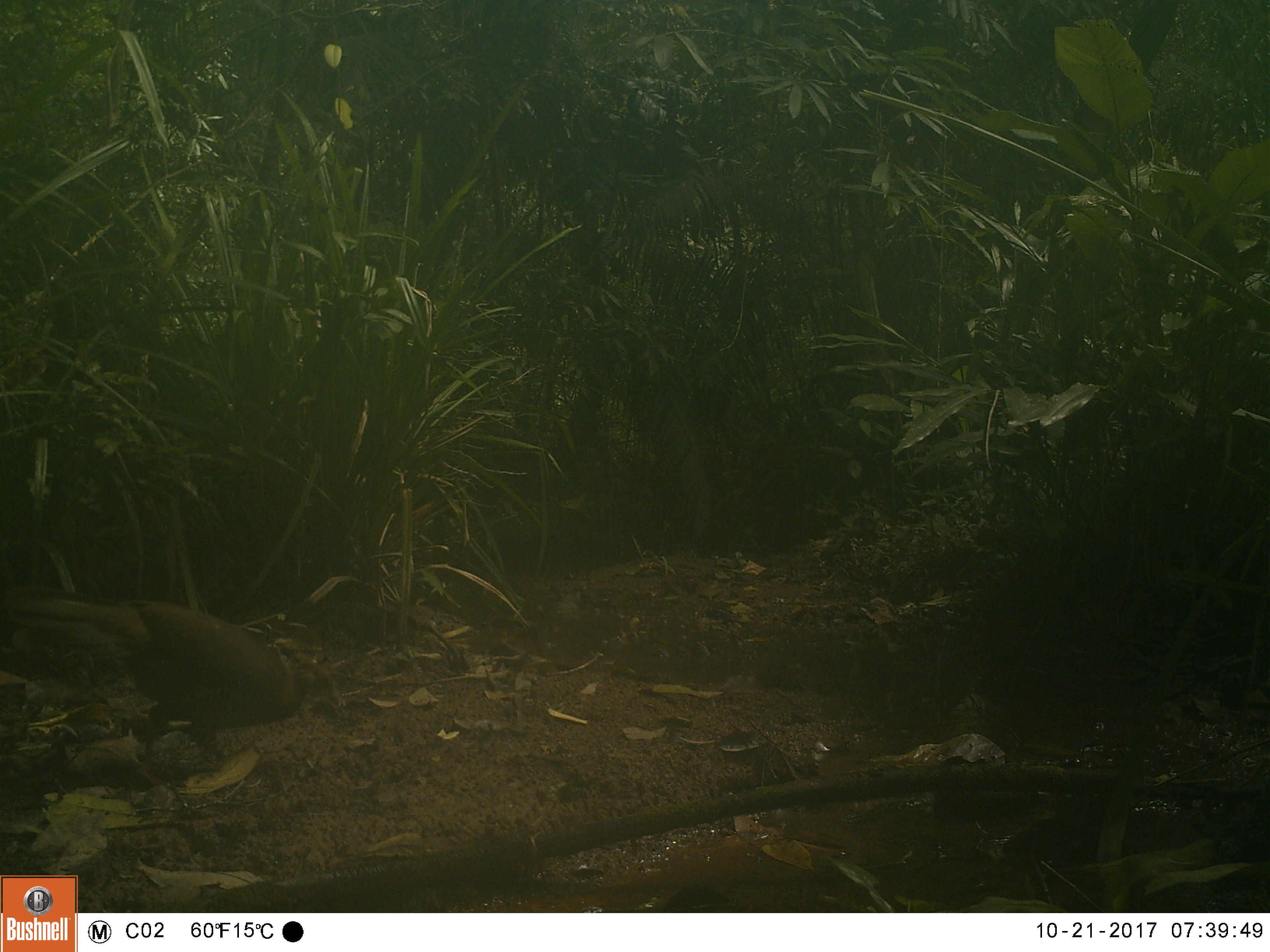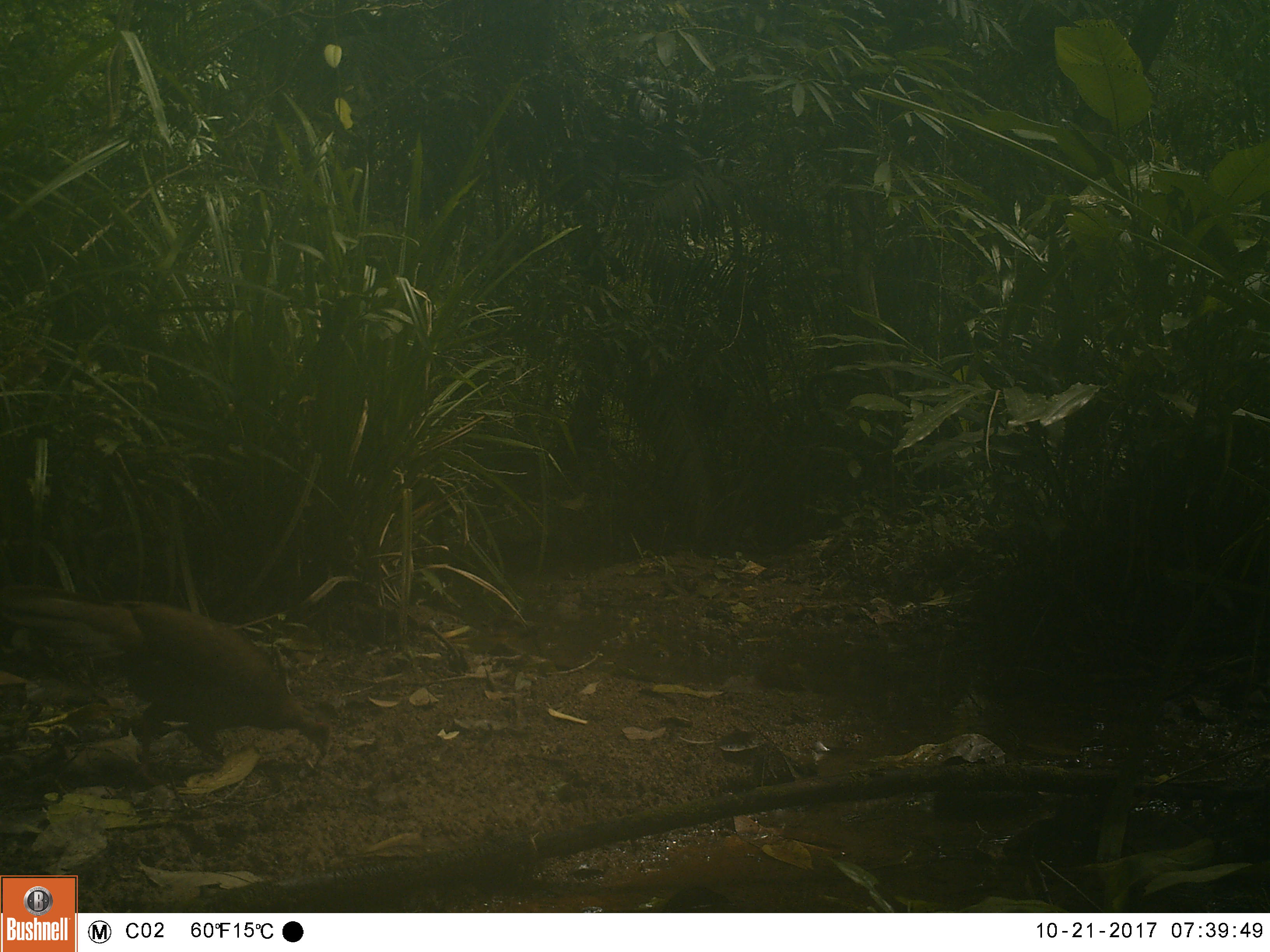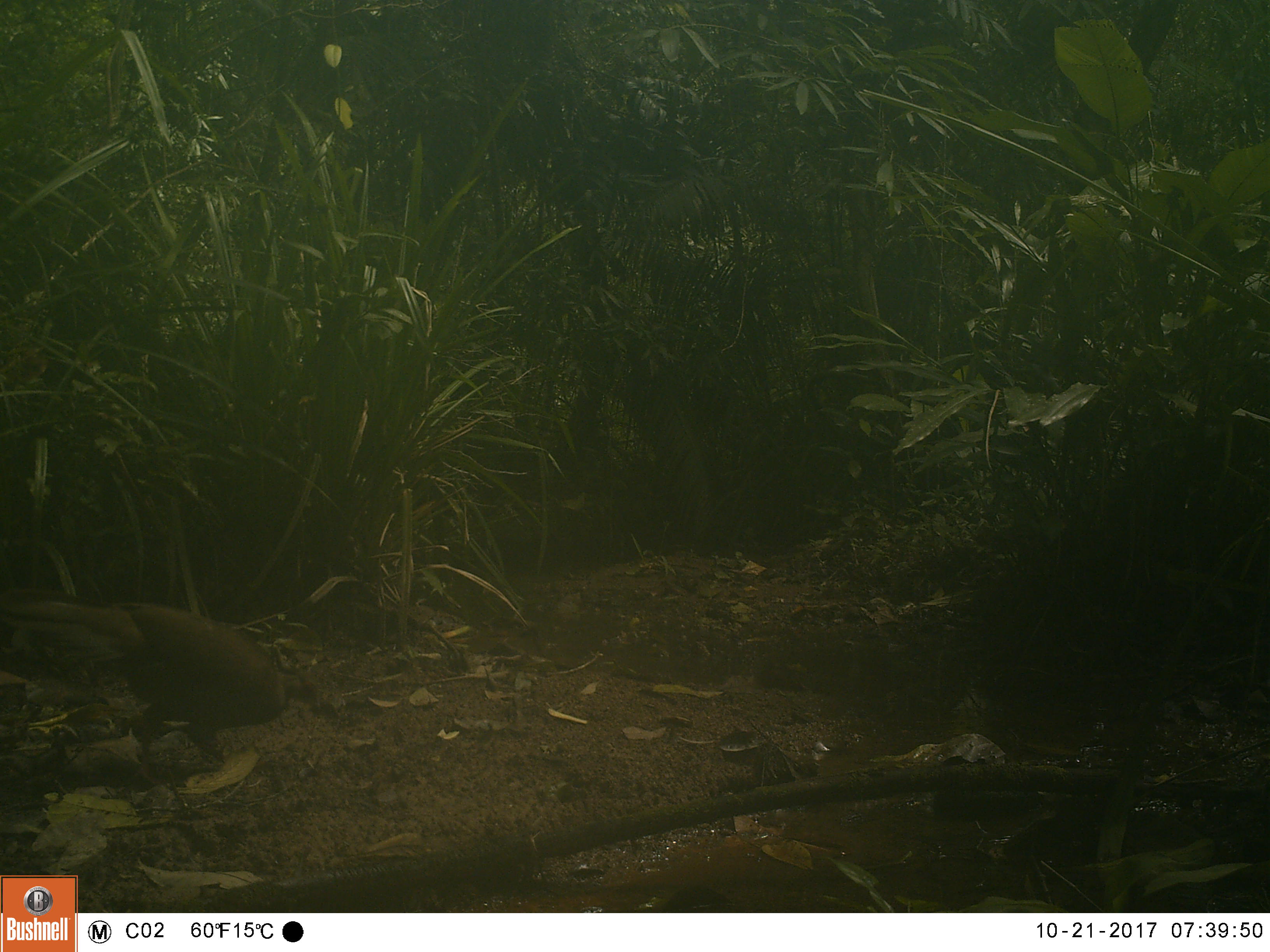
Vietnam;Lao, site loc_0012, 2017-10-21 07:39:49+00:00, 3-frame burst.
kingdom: Animalia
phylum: Chordata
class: Aves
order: Galliformes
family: Phasianidae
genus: Lophura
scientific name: Lophura nycthemera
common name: silver pheasant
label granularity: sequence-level